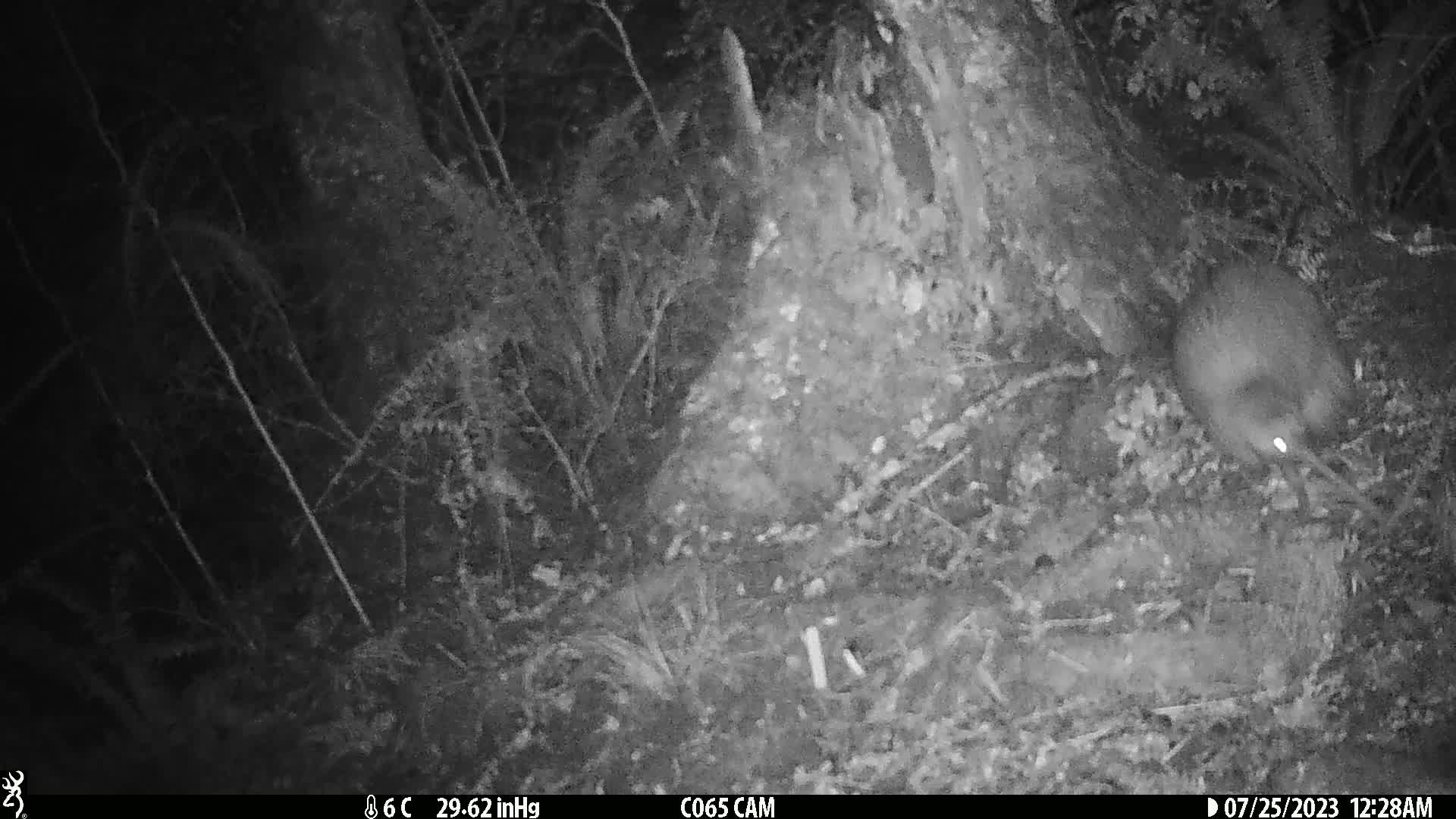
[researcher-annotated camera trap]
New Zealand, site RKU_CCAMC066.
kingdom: Animalia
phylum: Chordata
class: Aves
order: Apterygiformes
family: Apterygidae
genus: Apteryx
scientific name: Apteryx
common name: kiwi